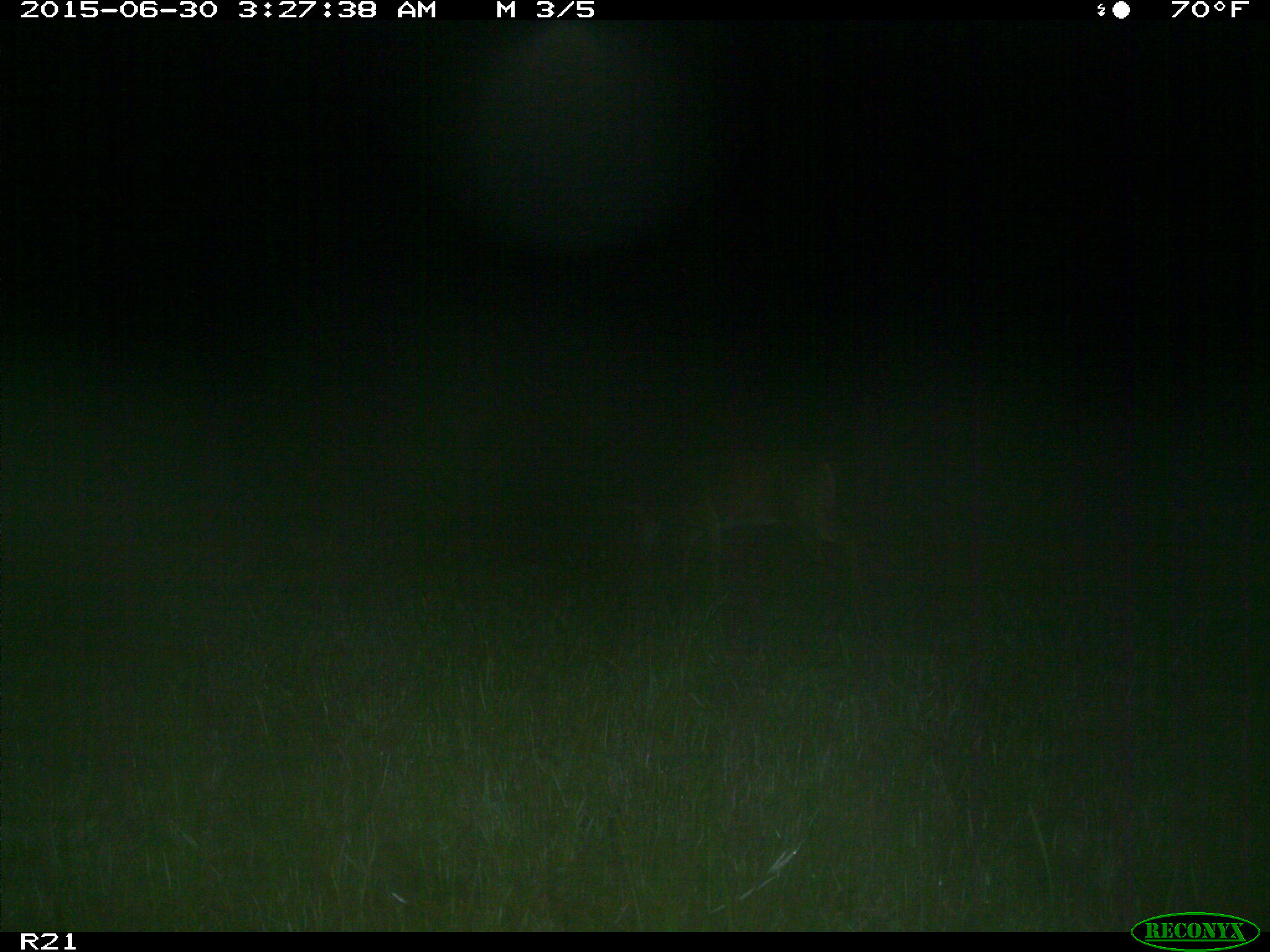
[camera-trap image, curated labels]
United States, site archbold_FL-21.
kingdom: Animalia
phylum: Chordata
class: Mammalia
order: Artiodactyla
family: Cervidae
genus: Odocoileus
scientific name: Odocoileus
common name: deer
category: unidentified deer